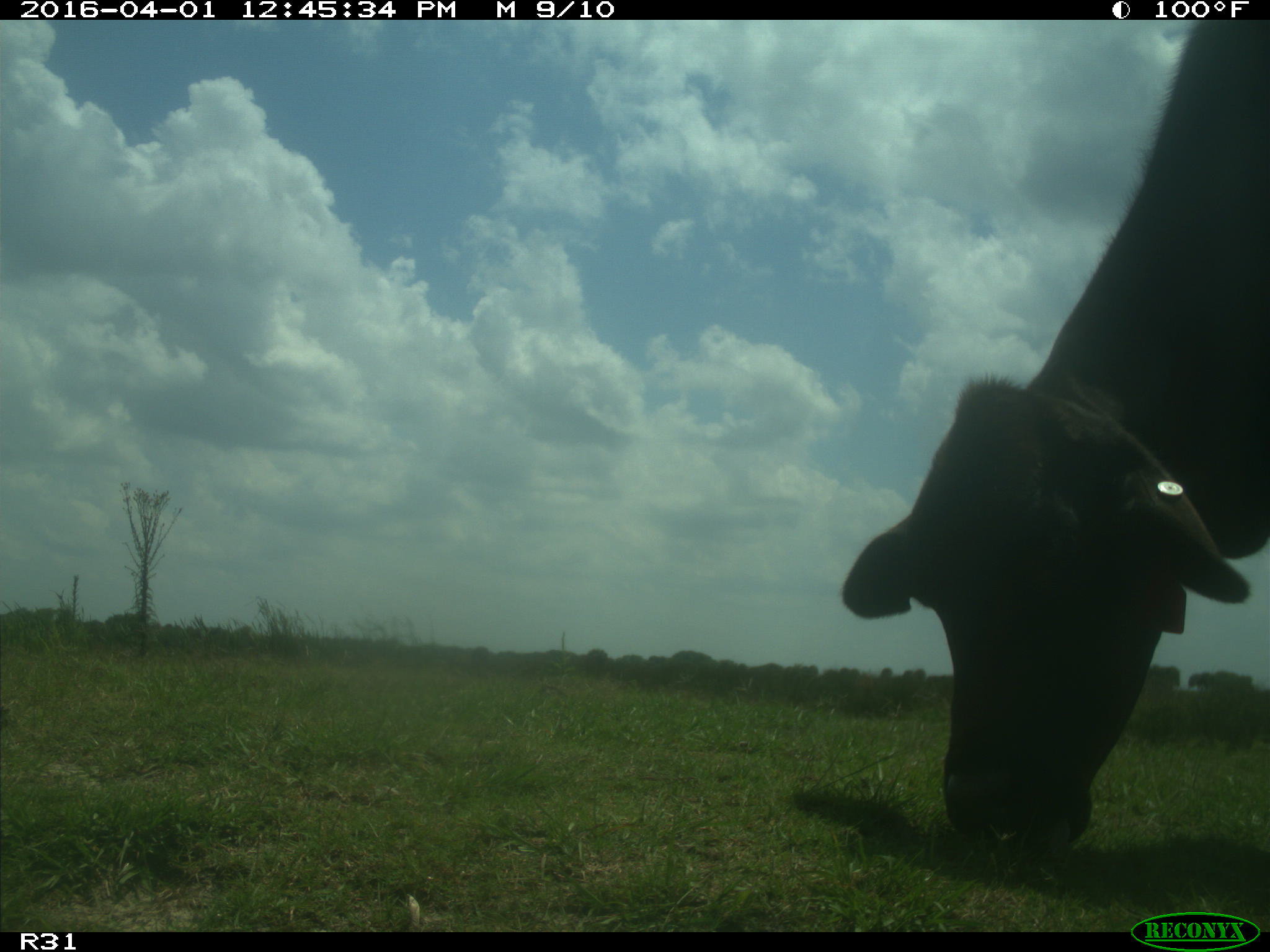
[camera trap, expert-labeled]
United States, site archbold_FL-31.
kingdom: Animalia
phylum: Chordata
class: Mammalia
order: Artiodactyla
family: Bovidae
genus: Bos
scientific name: Bos taurus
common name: domestic cow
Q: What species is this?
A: Bos taurus (domestic cow).